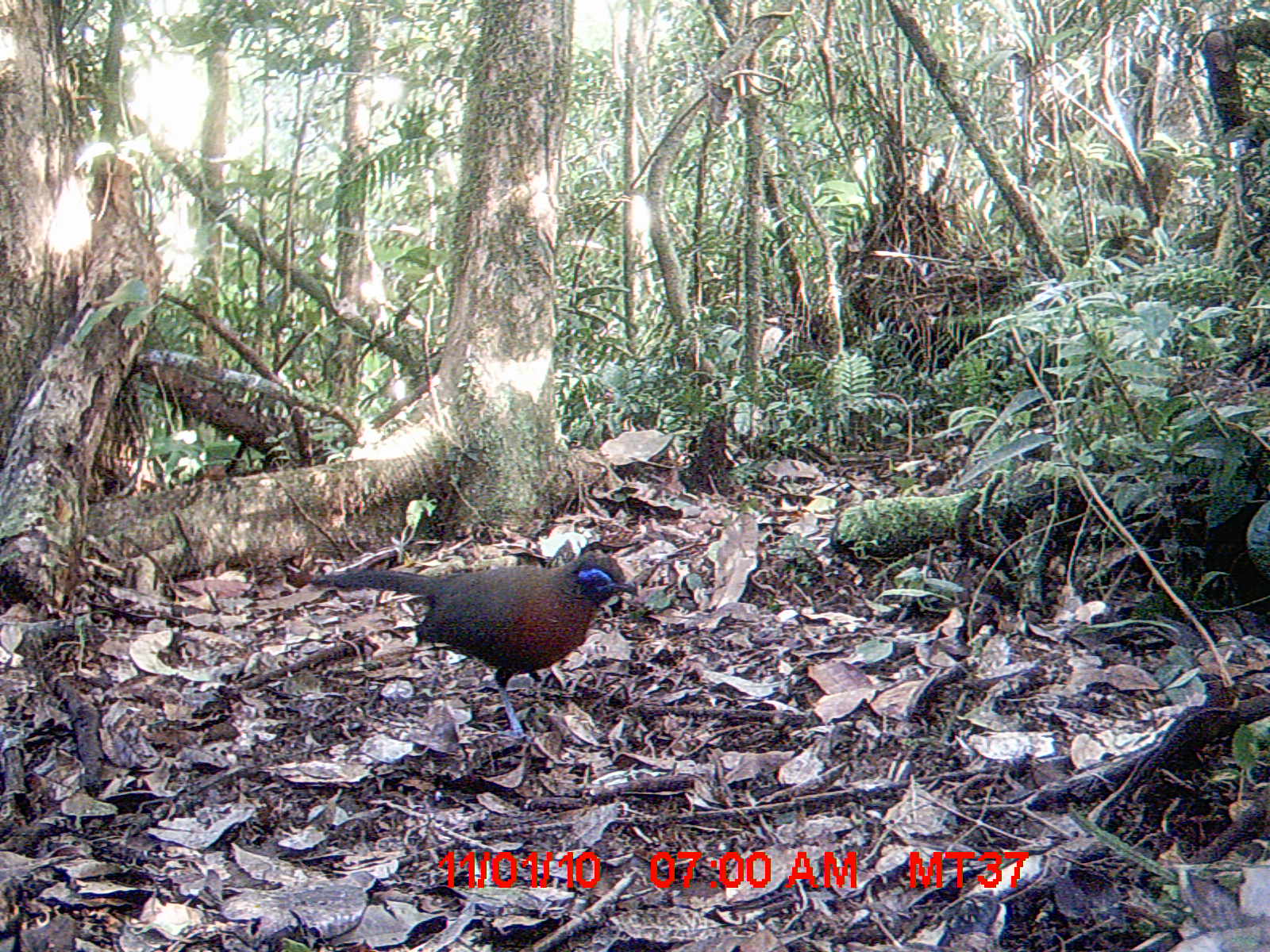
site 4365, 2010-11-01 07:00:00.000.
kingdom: Animalia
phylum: Chordata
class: Aves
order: Cuculiformes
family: Cuculidae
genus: Coua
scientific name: Coua serriana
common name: red-breasted coua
Coua serriana (red-breasted coua), count 1.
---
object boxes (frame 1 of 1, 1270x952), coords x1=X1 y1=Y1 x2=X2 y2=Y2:
coua serriana: x1=308 y1=554 x2=640 y2=736